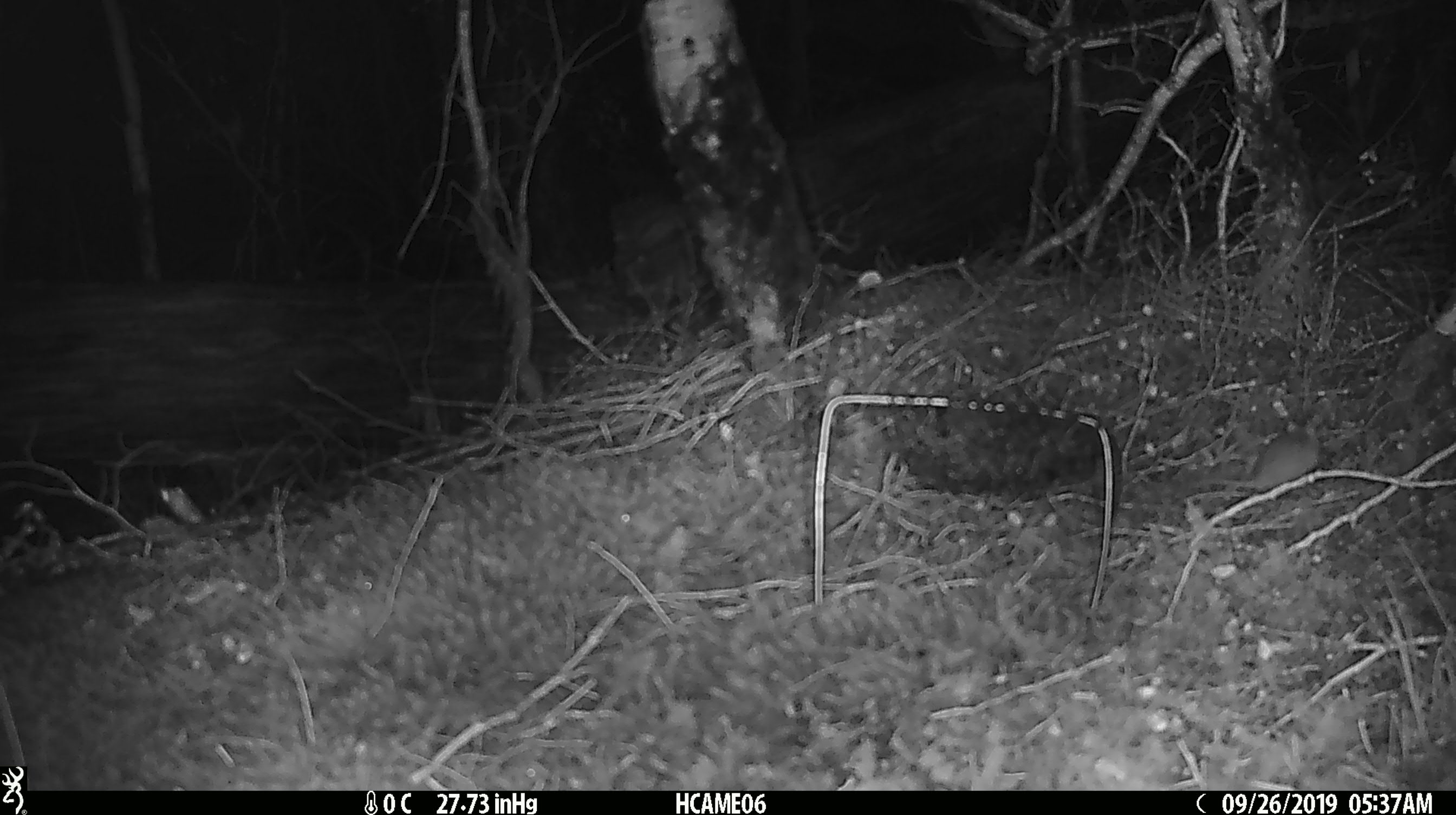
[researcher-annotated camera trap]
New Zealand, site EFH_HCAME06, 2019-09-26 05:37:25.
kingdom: Animalia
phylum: Chordata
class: Mammalia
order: Rodentia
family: Muridae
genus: Mus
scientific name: Mus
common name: mouse